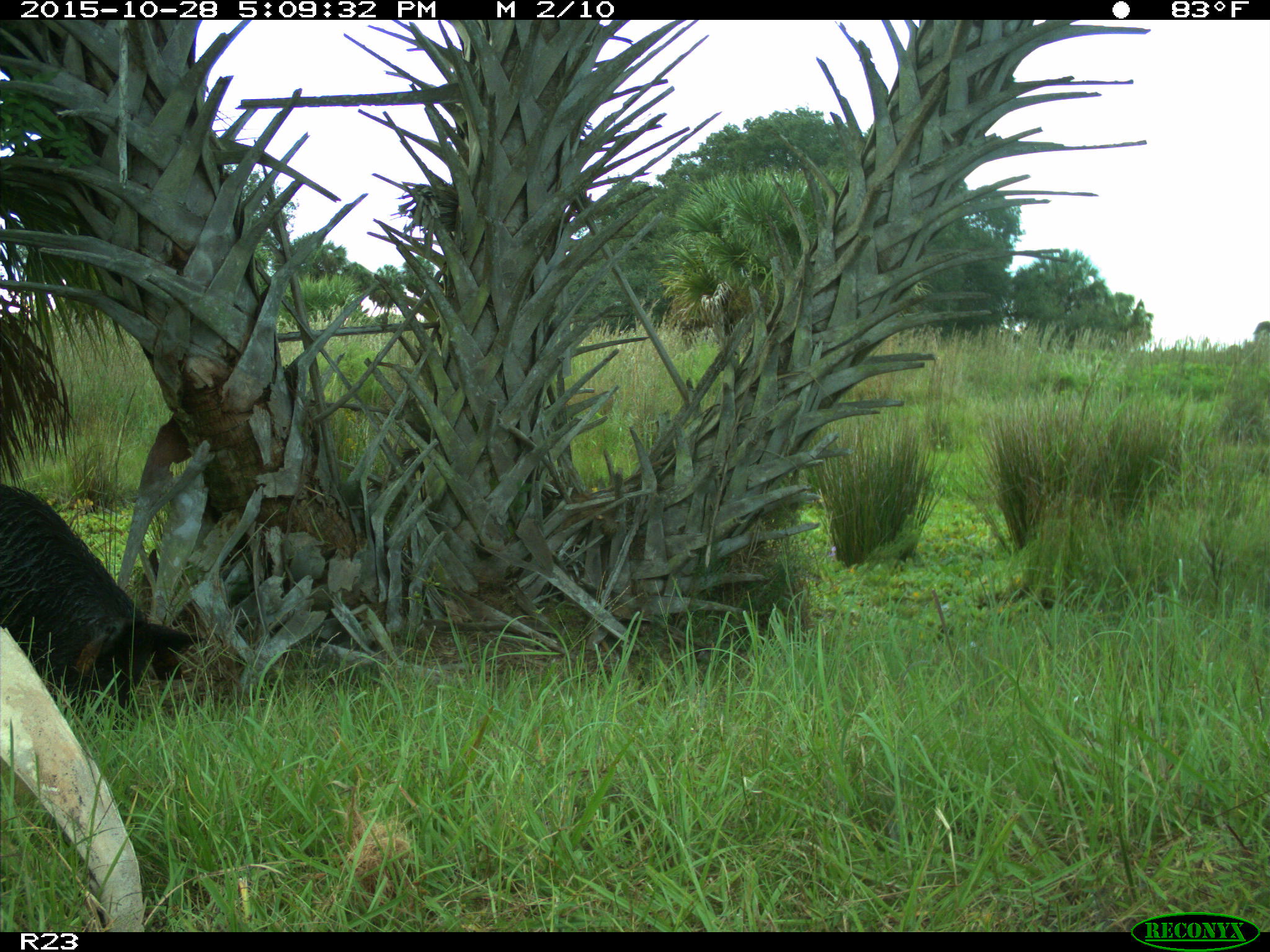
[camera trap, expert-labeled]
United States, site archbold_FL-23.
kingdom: Animalia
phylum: Chordata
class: Mammalia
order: Artiodactyla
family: Suidae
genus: Sus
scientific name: Sus scrofa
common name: wild boar